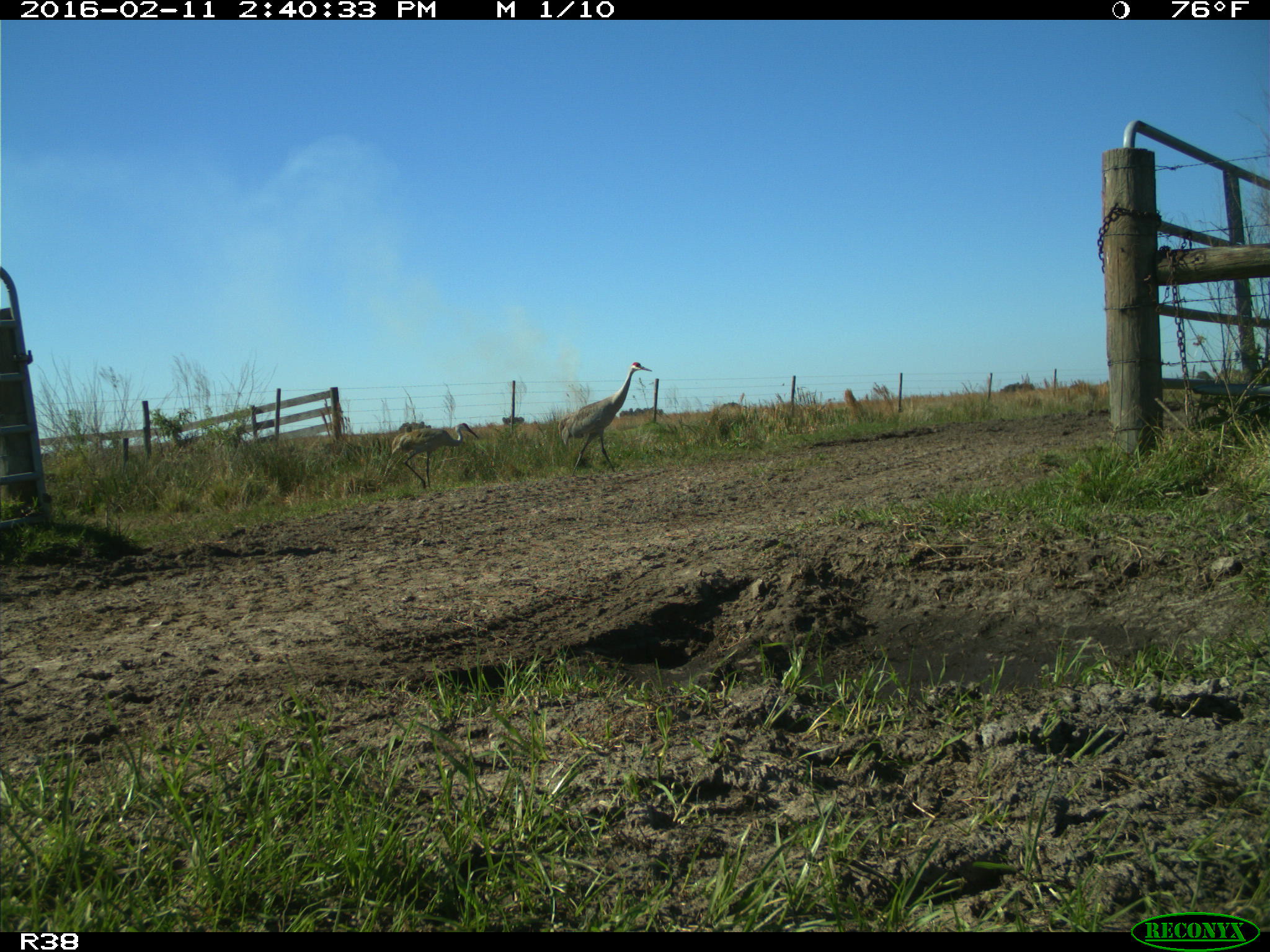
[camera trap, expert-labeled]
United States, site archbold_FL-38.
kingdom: Animalia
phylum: Chordata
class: Aves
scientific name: Aves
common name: birds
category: unidentified bird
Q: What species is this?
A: Unidentified bird (birds) (Aves).